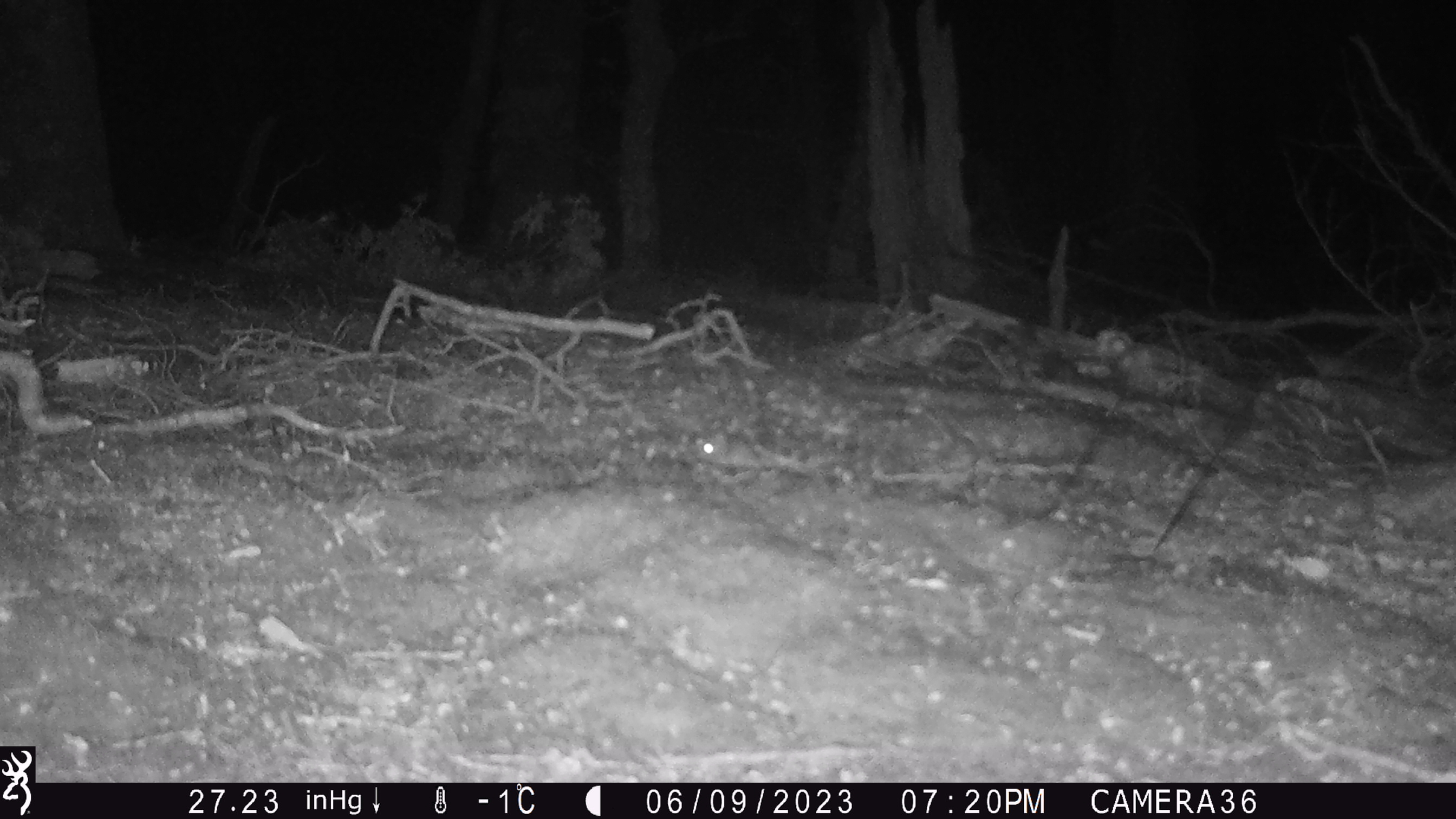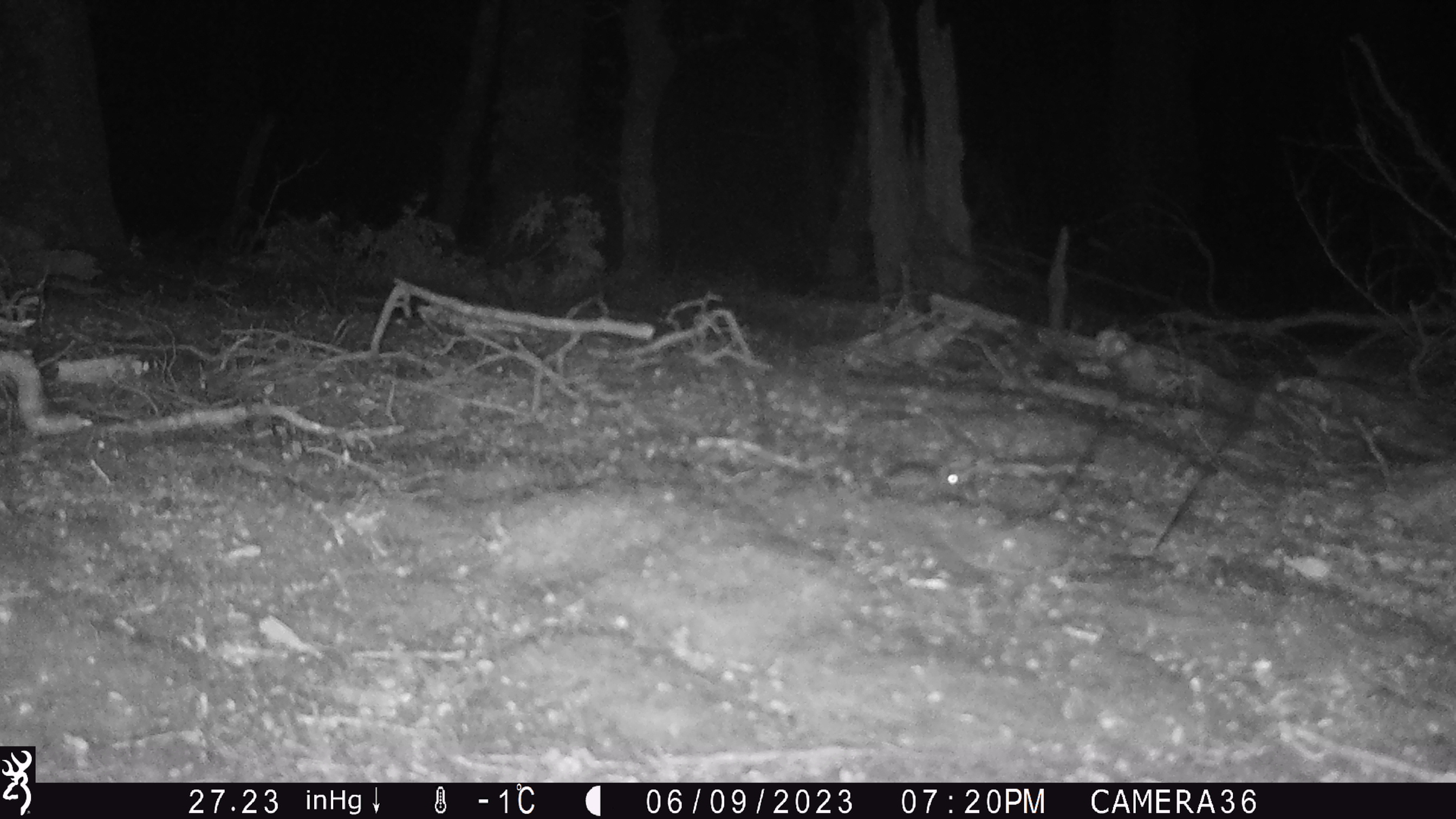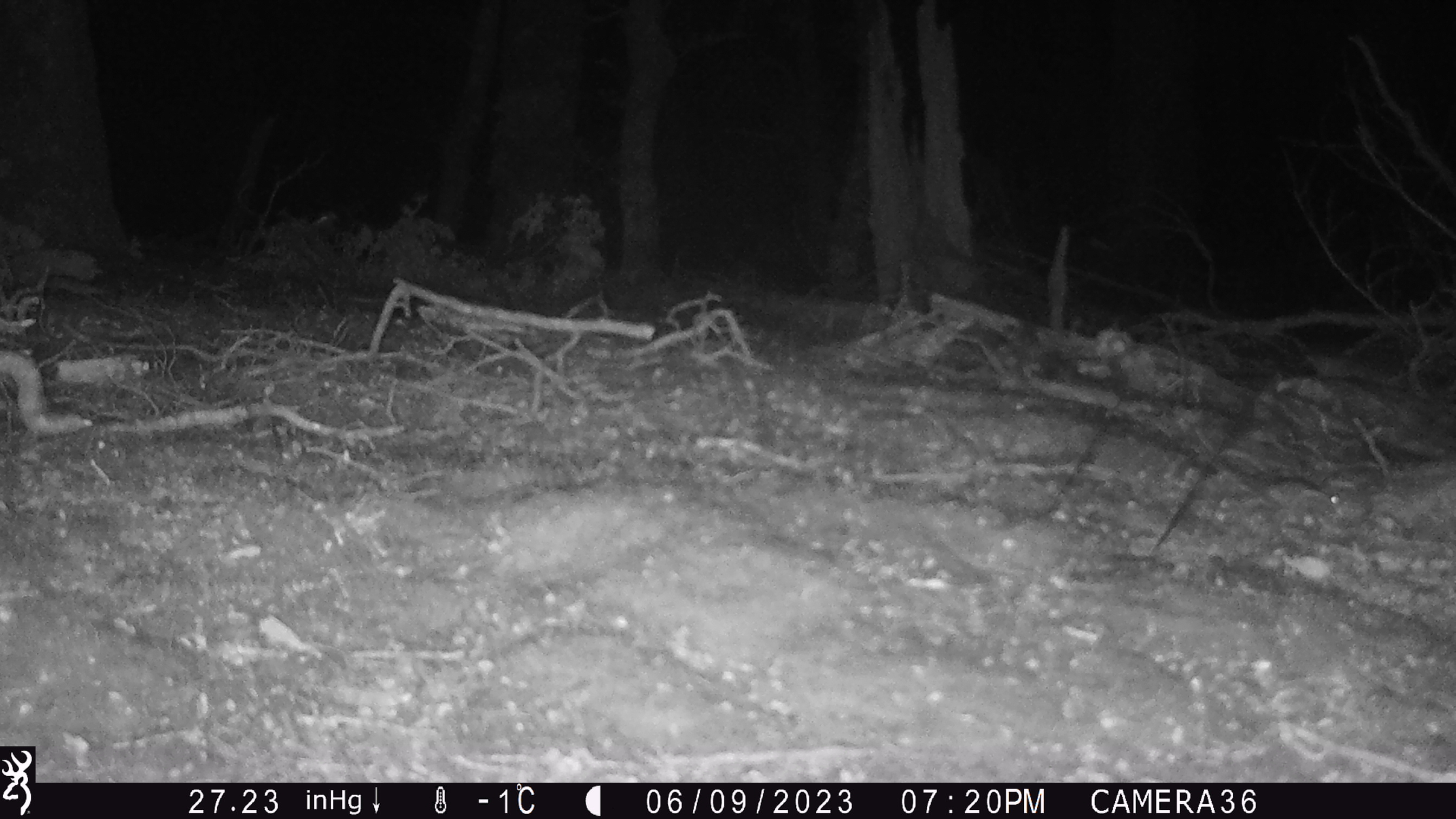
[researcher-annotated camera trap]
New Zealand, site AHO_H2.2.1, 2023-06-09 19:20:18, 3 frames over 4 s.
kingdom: Animalia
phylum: Chordata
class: Mammalia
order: Rodentia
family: Muridae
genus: Mus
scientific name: Mus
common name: mouse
Mouse (Mus).